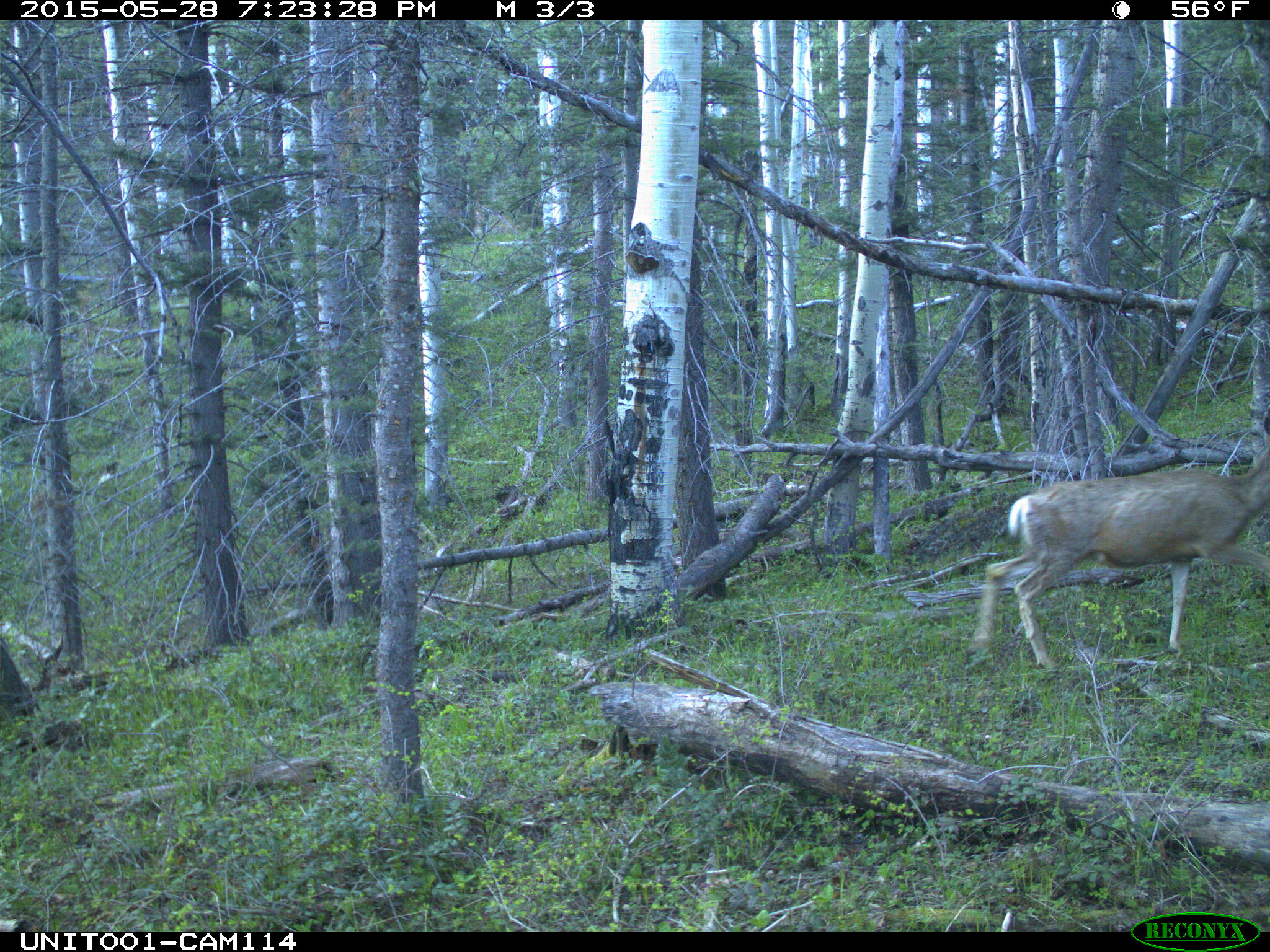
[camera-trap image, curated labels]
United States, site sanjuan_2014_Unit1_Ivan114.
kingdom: Animalia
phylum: Chordata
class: Mammalia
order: Artiodactyla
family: Cervidae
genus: Odocoileus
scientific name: Odocoileus hemionus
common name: mule deer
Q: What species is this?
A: Odocoileus hemionus (mule deer).